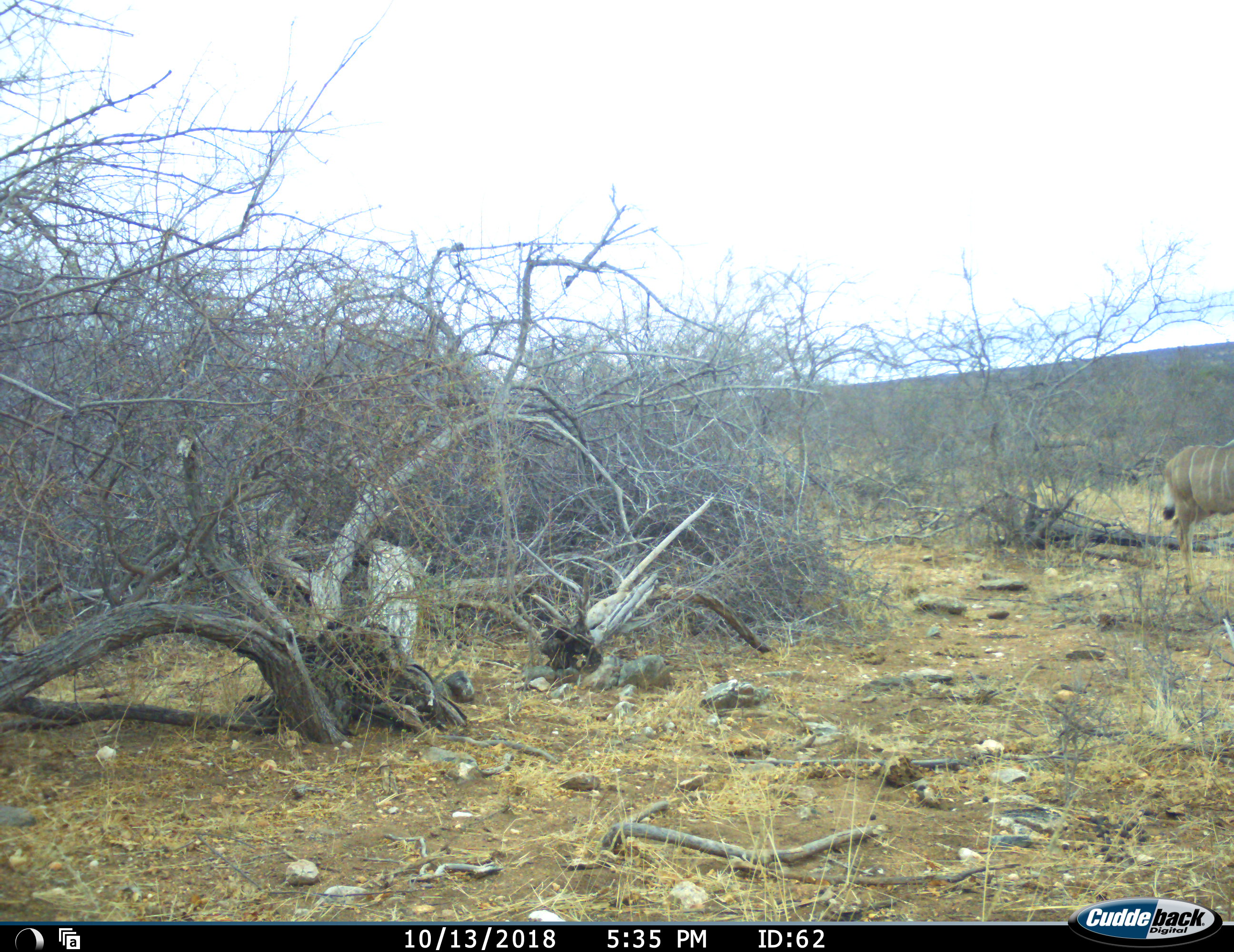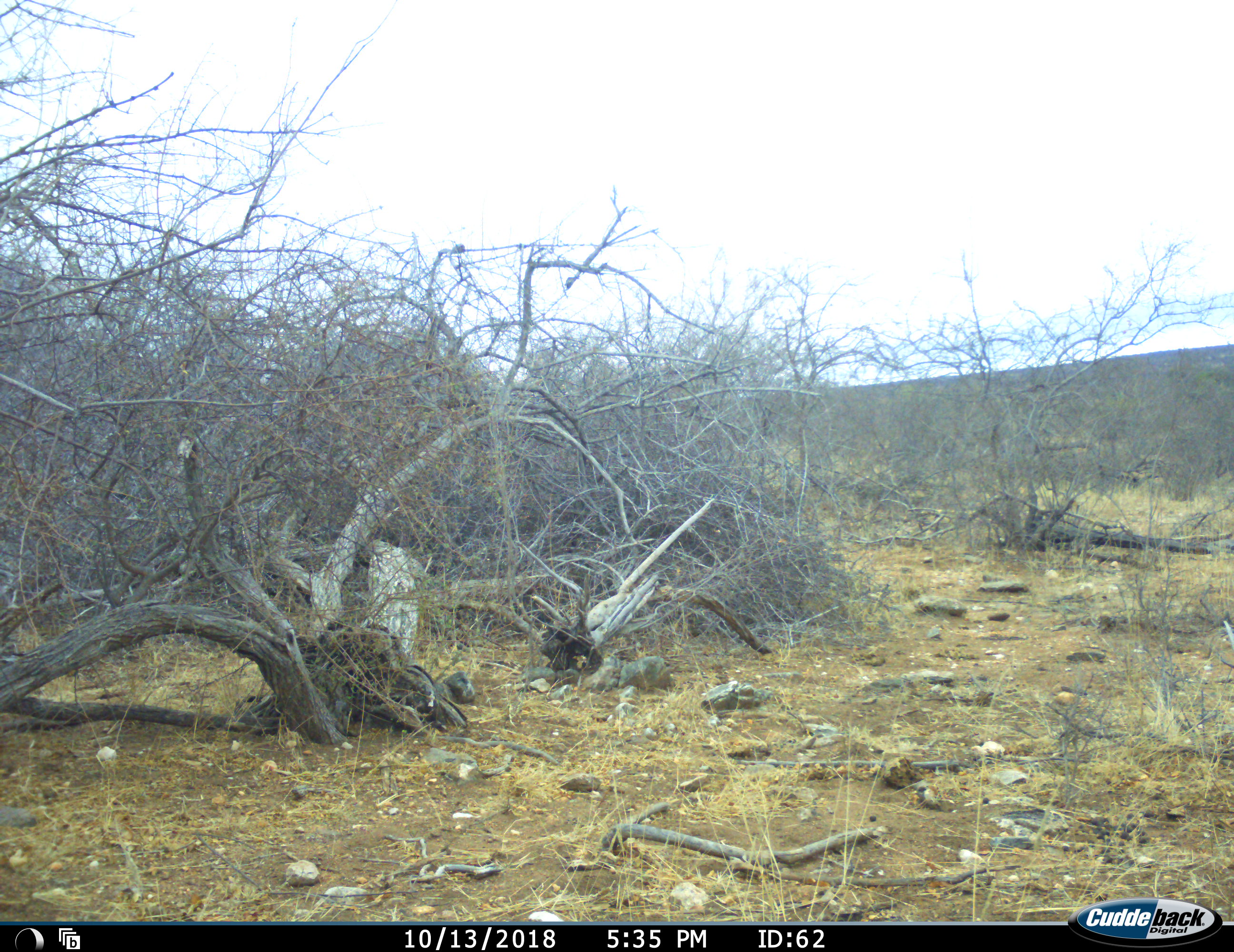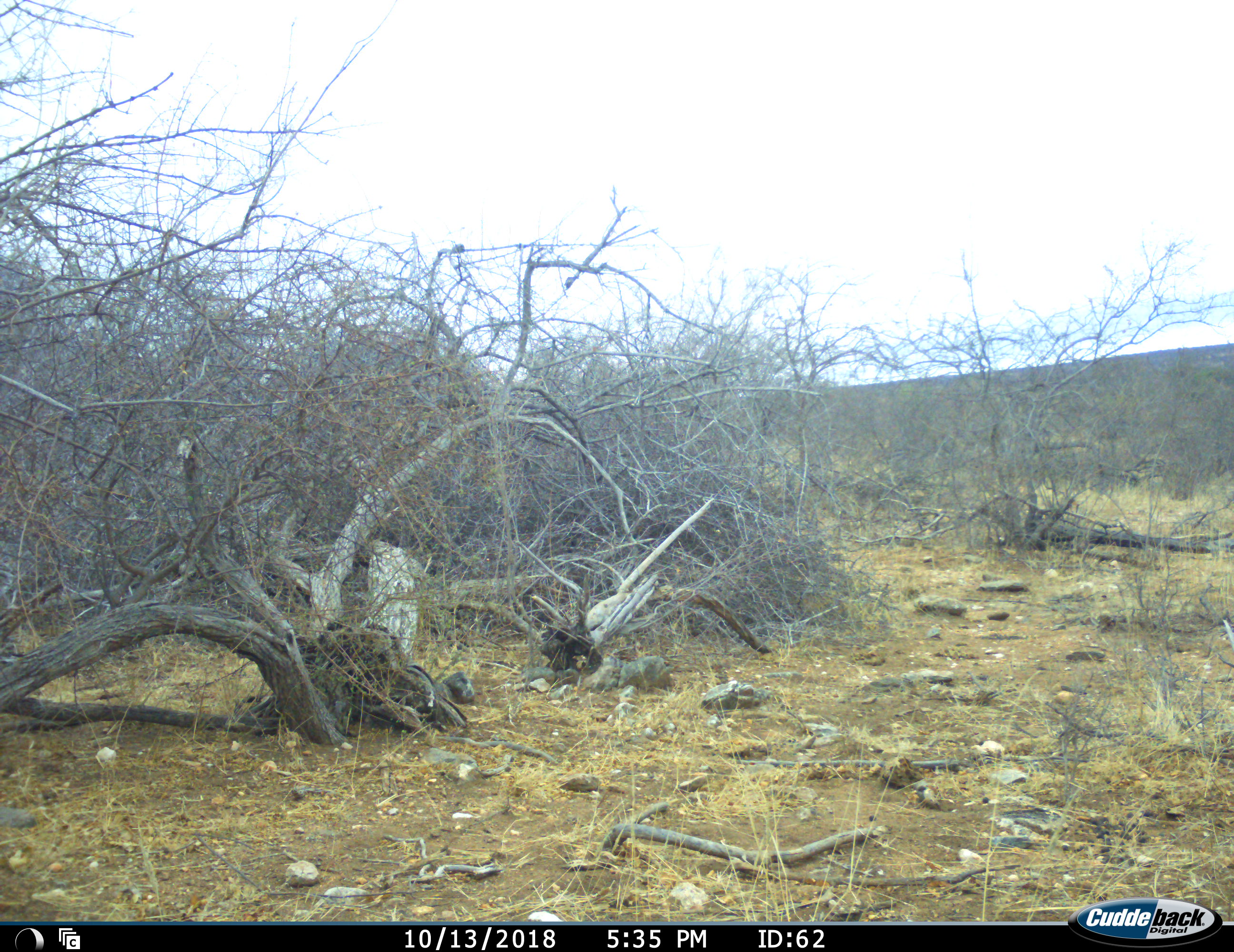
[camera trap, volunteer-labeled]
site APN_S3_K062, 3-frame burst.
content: unidentified animal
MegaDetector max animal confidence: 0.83